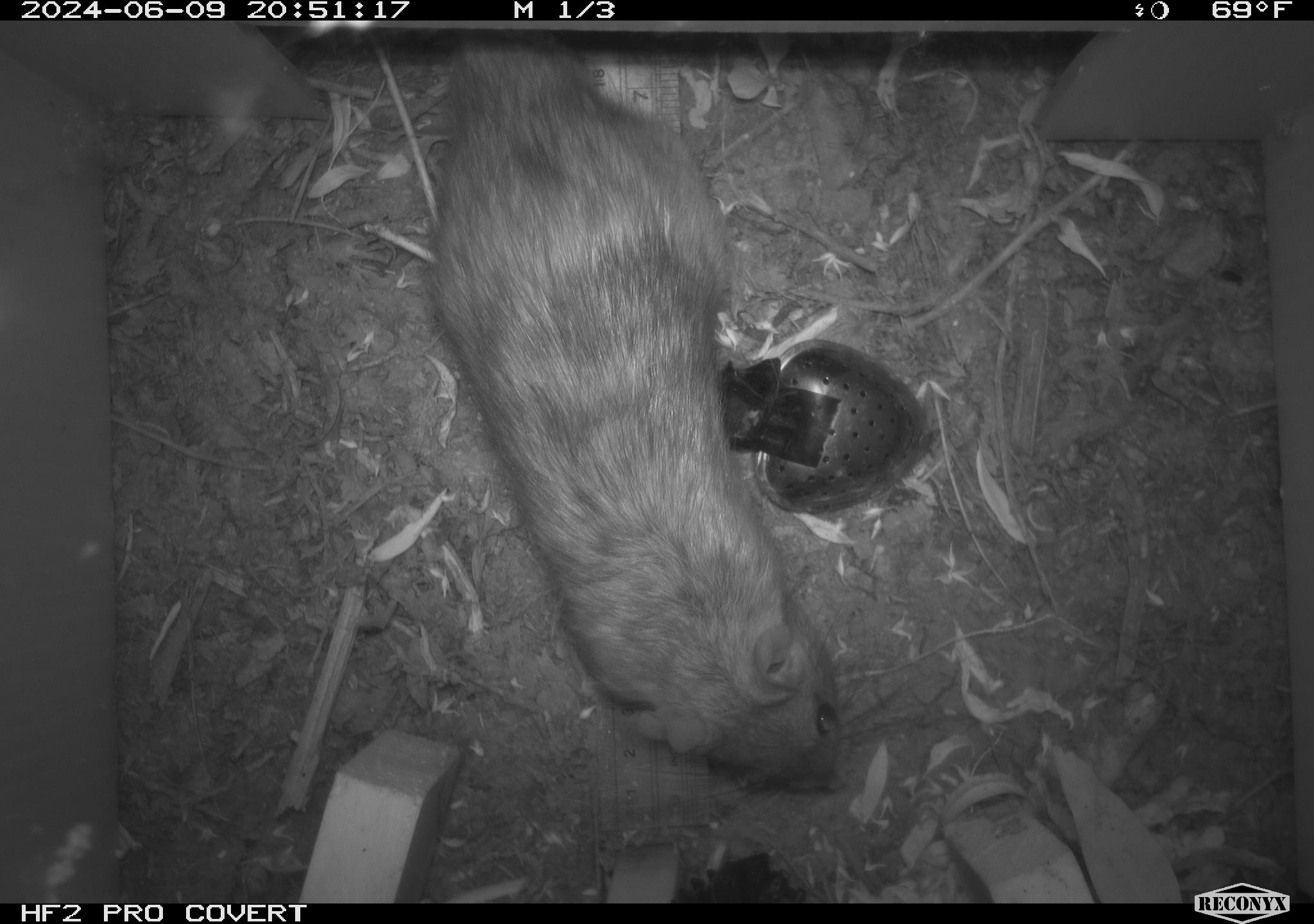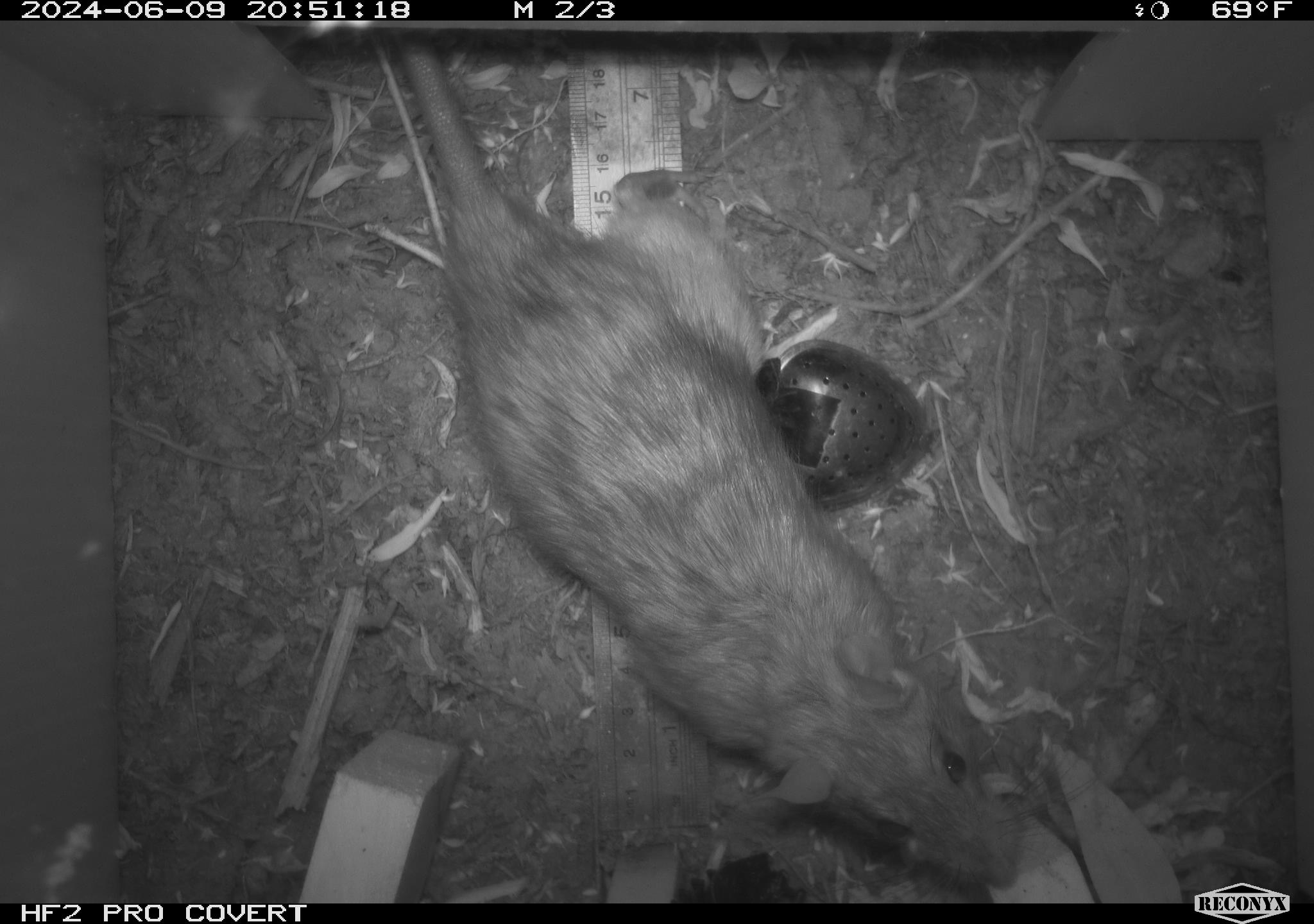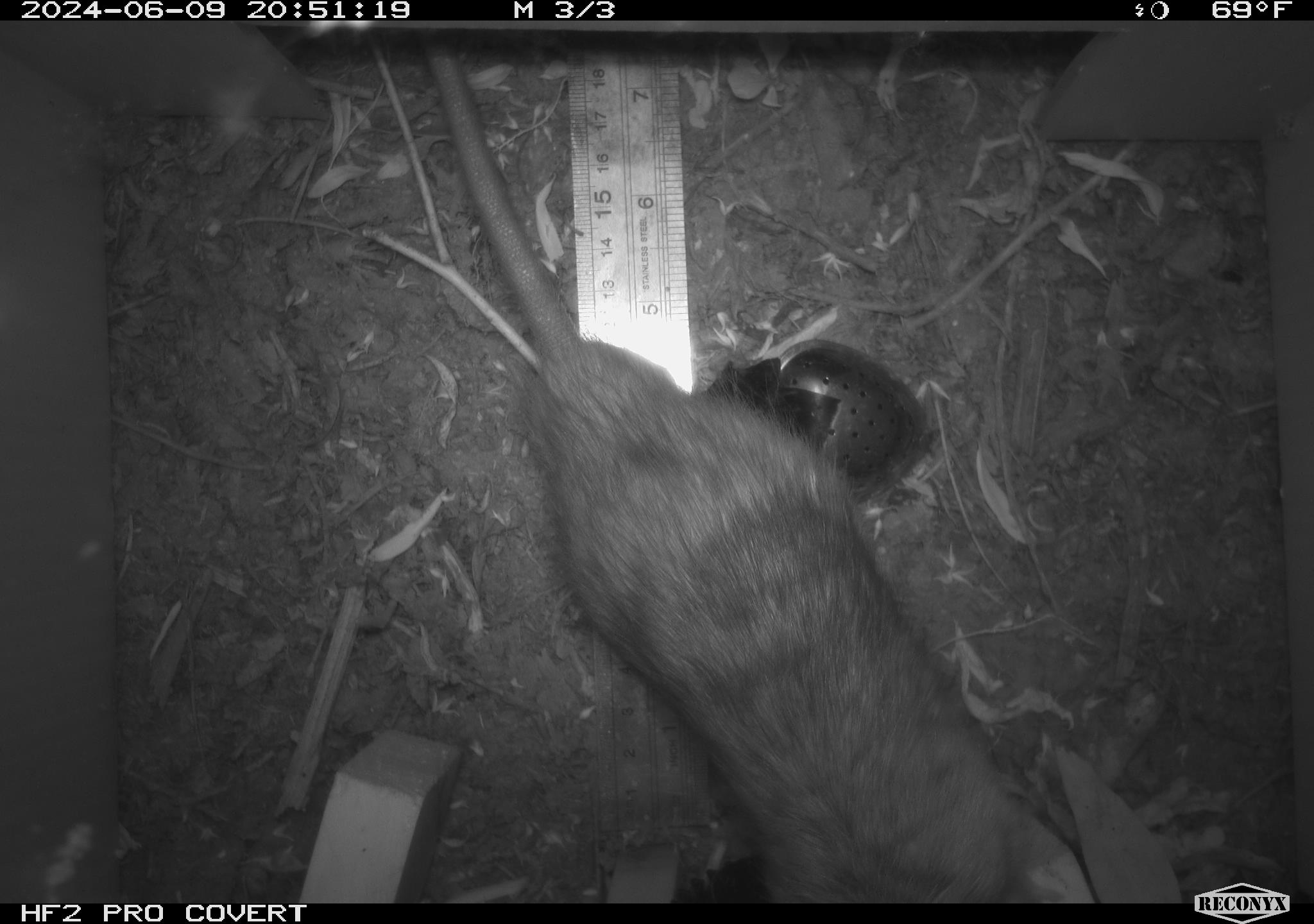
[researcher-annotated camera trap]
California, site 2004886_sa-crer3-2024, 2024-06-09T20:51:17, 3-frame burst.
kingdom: Animalia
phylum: Chordata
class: Mammalia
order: Rodentia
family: Muridae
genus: Rattus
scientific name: Rattus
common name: rat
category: rattus species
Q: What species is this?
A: Rattus species (rat) (Rattus).